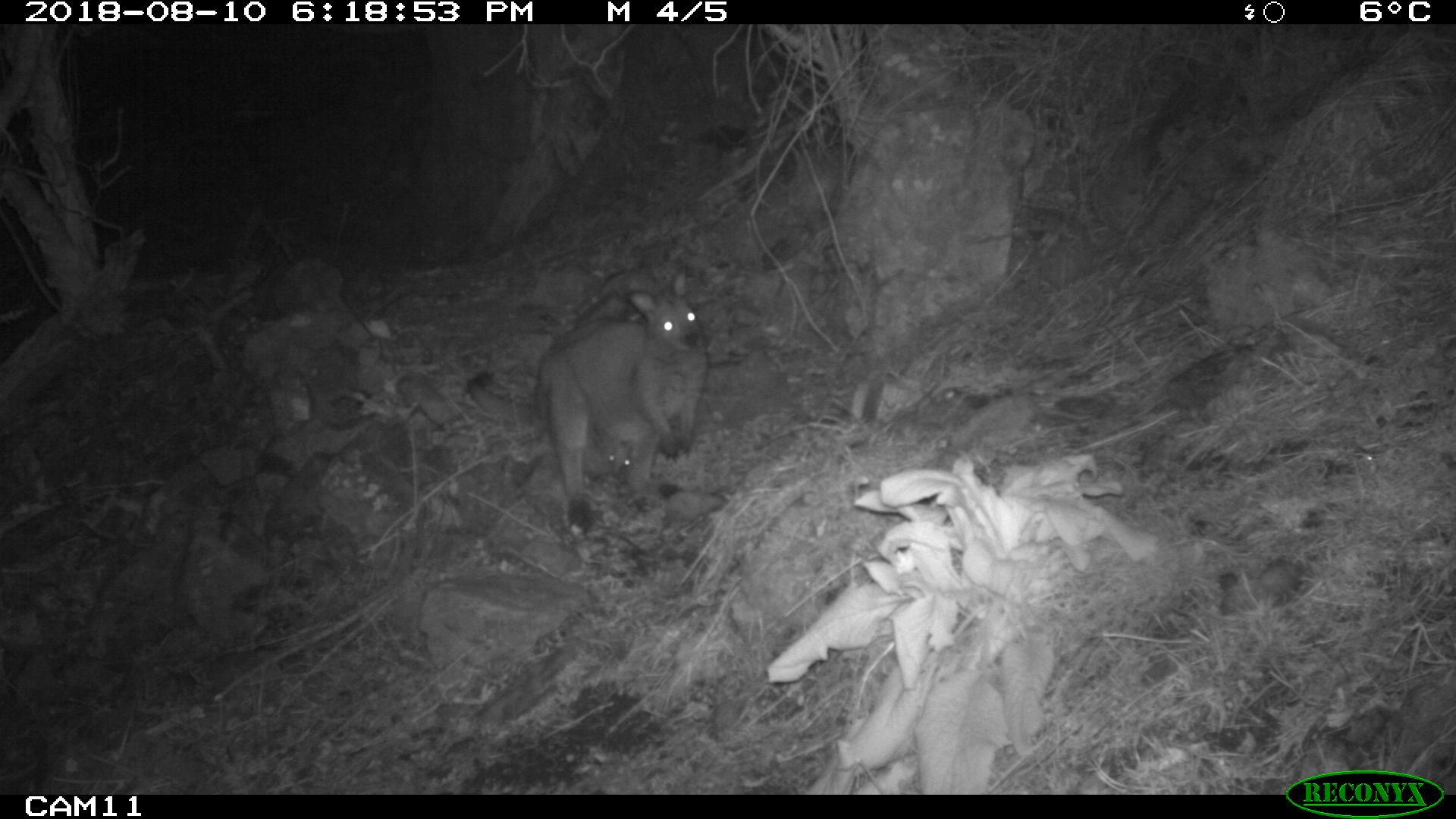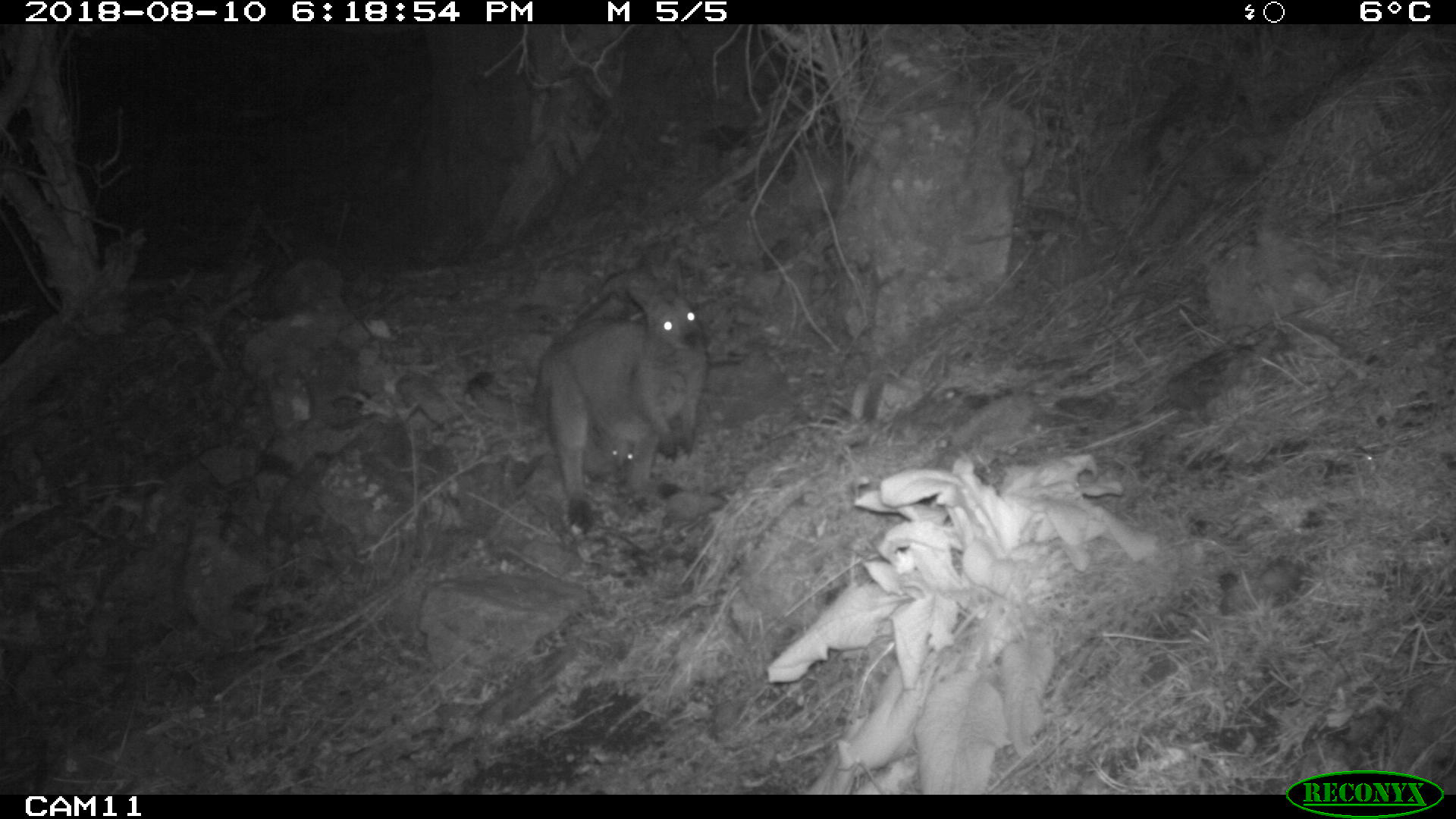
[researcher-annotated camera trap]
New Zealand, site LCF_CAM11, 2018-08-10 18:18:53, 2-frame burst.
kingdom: Animalia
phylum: Chordata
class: Mammalia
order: Diprotodontia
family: Macropodidae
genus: Notamacropus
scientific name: Notamacropus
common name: wallaby